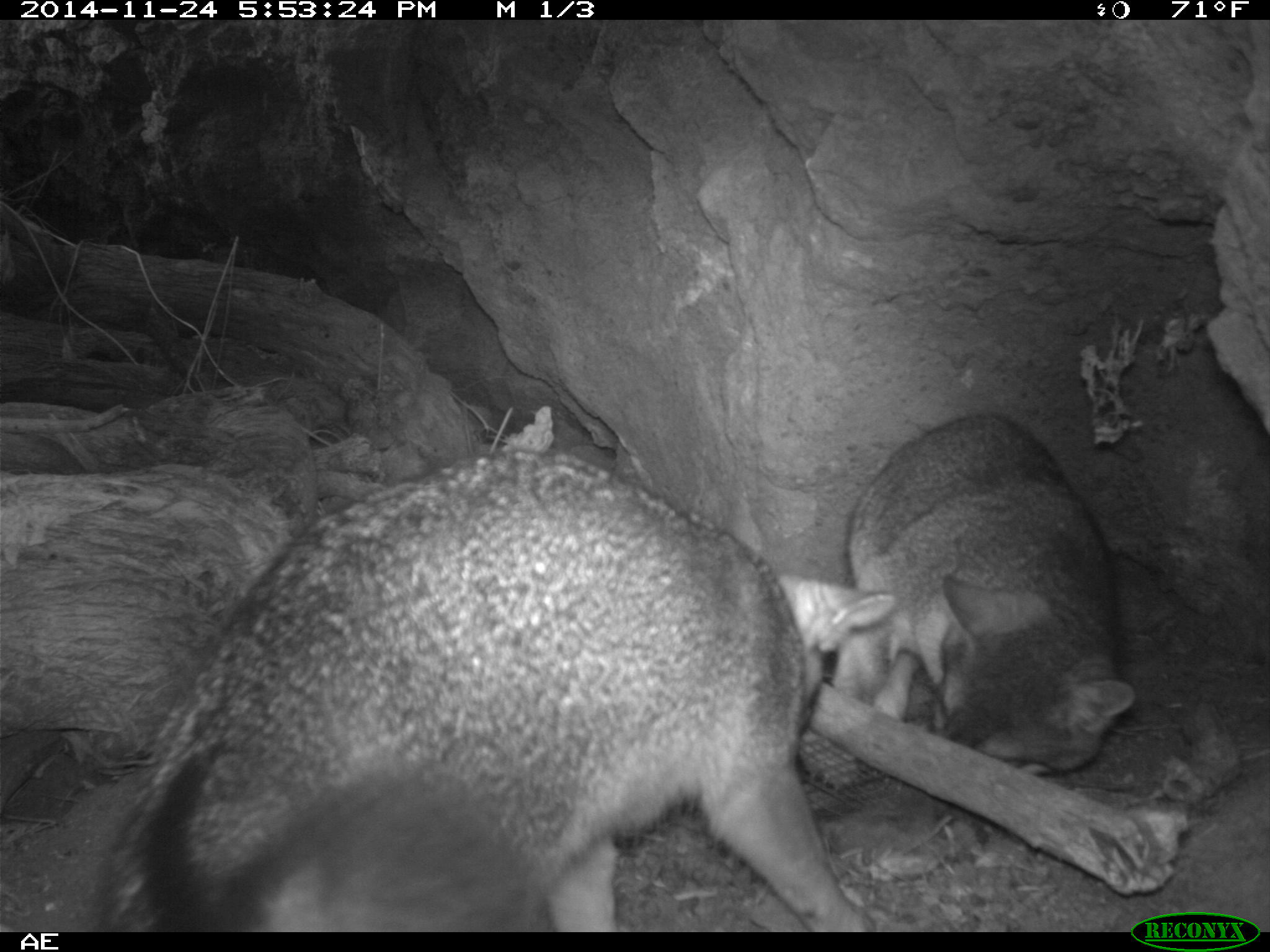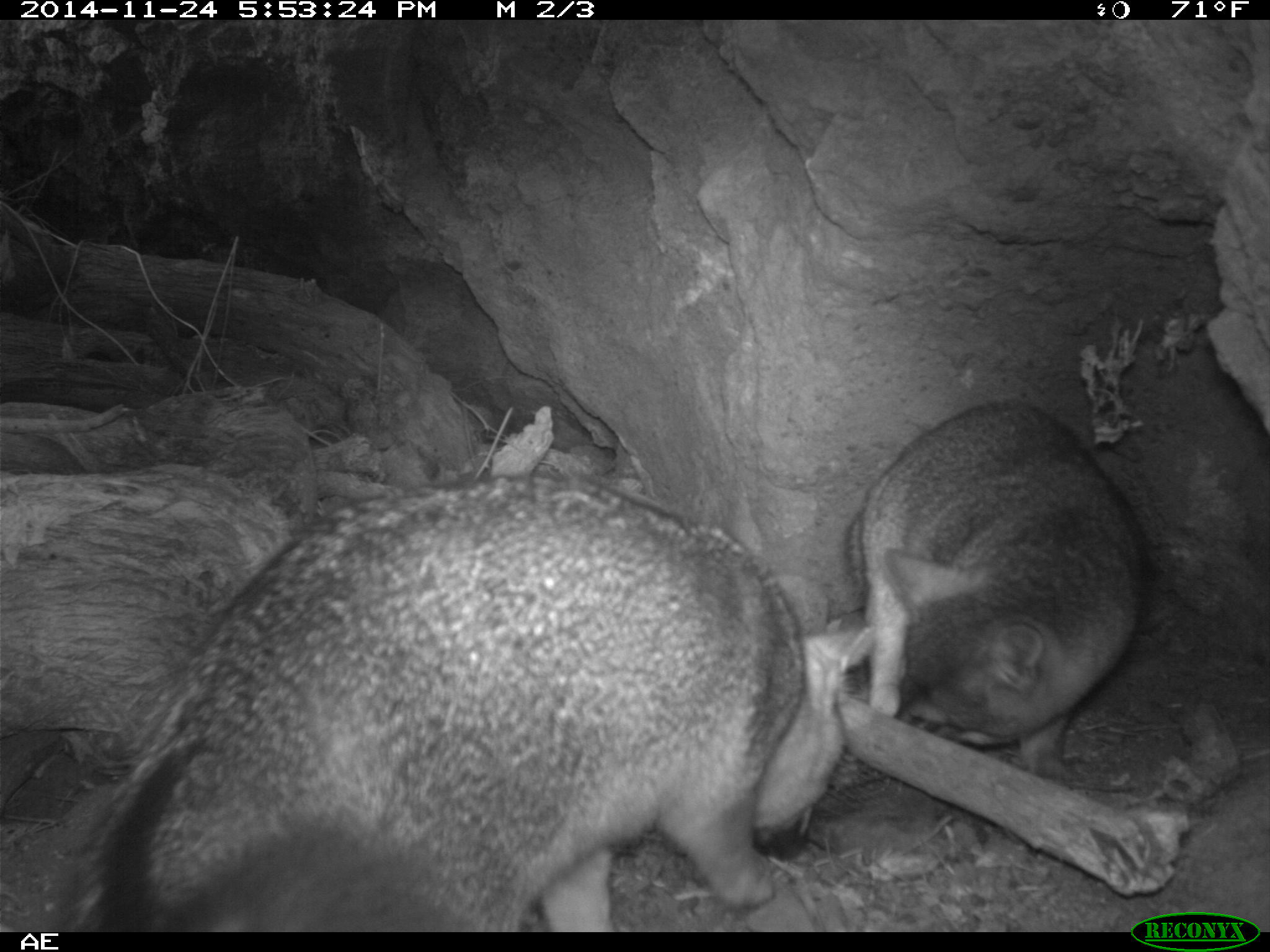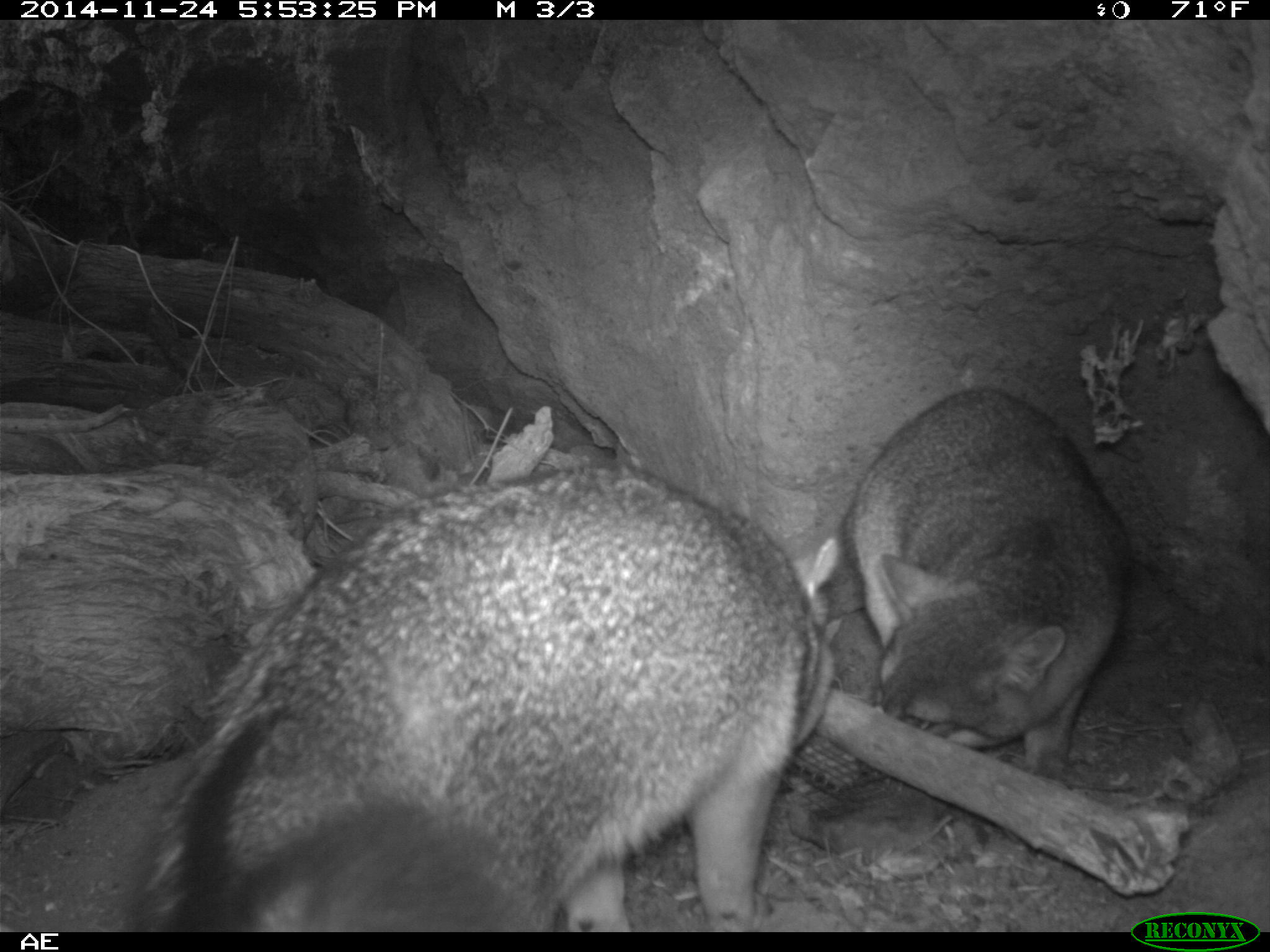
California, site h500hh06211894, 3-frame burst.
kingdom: Animalia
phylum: Chordata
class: Mammalia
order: Carnivora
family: Canidae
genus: Urocyon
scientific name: Urocyon littoralis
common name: island fox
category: fox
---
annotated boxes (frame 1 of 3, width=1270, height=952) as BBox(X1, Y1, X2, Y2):
fox: BBox(97, 448, 897, 932); BBox(845, 410, 1135, 773)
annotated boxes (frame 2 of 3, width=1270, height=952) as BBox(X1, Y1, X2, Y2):
fox: BBox(48, 467, 881, 929); BBox(841, 400, 1150, 777)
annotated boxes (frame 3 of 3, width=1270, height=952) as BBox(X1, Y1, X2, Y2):
fox: BBox(128, 466, 853, 930); BBox(809, 384, 1132, 773)